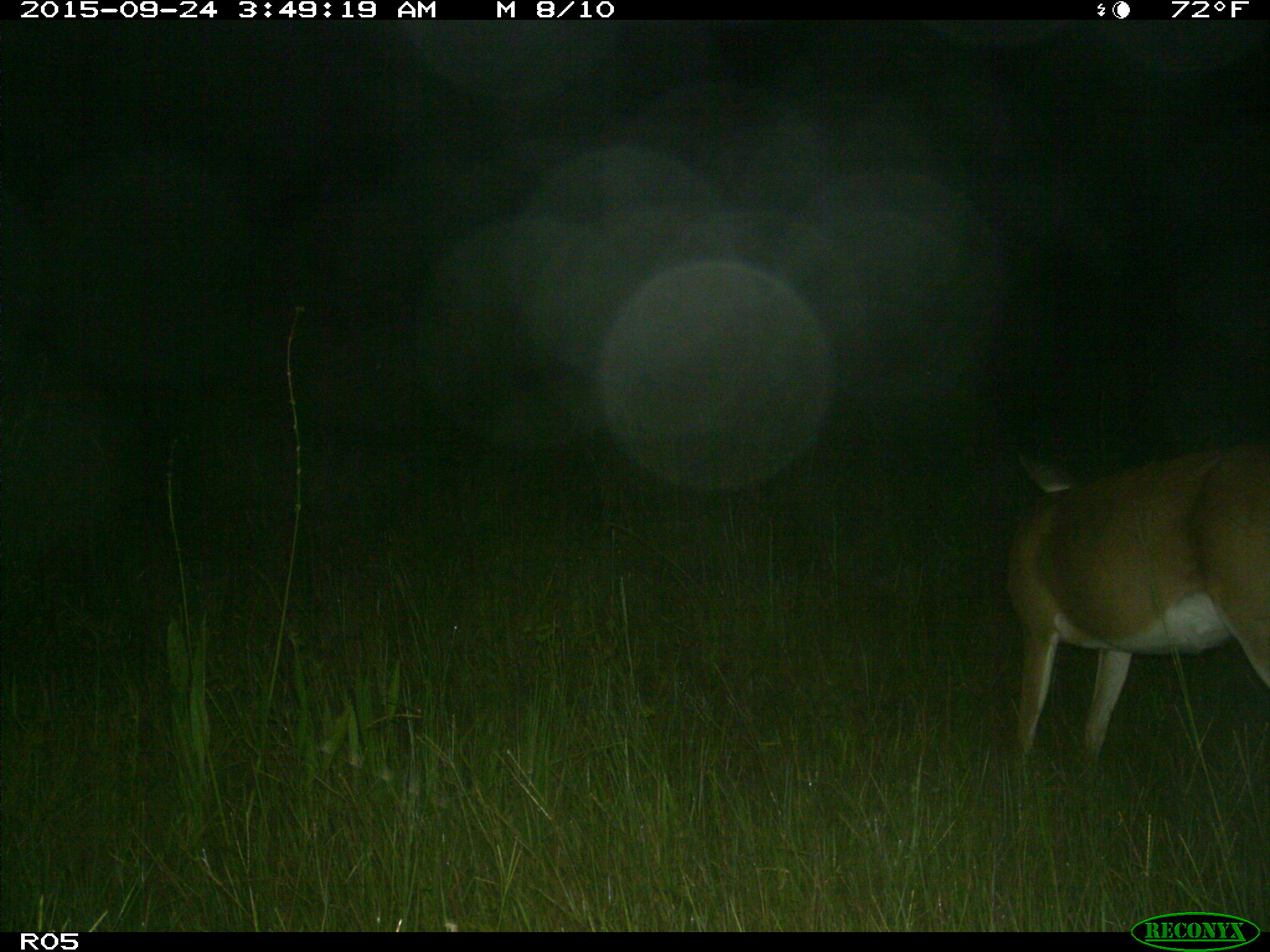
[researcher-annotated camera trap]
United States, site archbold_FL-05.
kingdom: Animalia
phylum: Chordata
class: Mammalia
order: Artiodactyla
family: Cervidae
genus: Odocoileus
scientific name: Odocoileus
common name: deer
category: unidentified deer